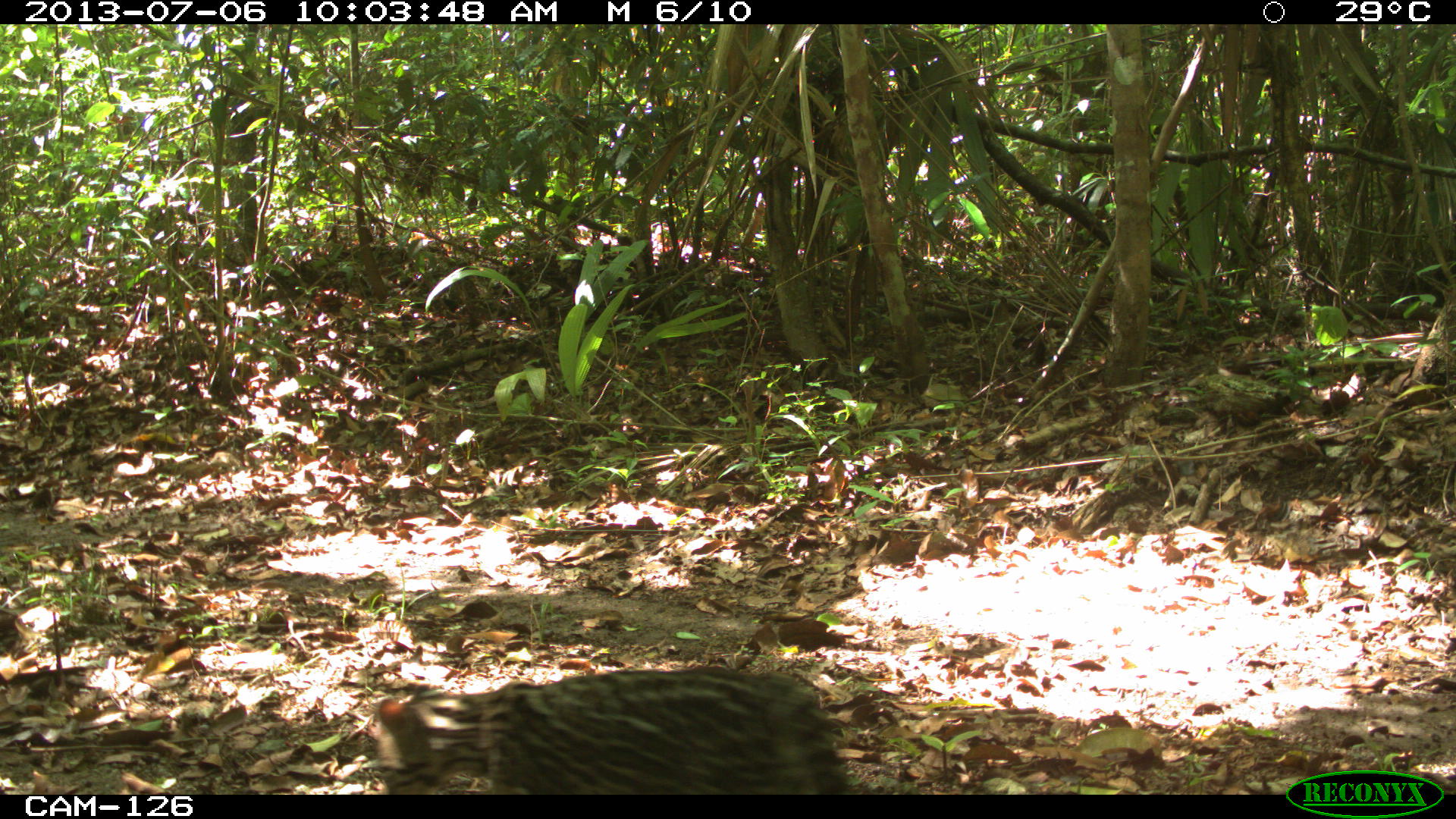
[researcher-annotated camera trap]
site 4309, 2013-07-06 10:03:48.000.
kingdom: Animalia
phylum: Chordata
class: Mammalia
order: Carnivora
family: Felidae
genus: Leopardus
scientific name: Leopardus pardalis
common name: ocelot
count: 1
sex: female